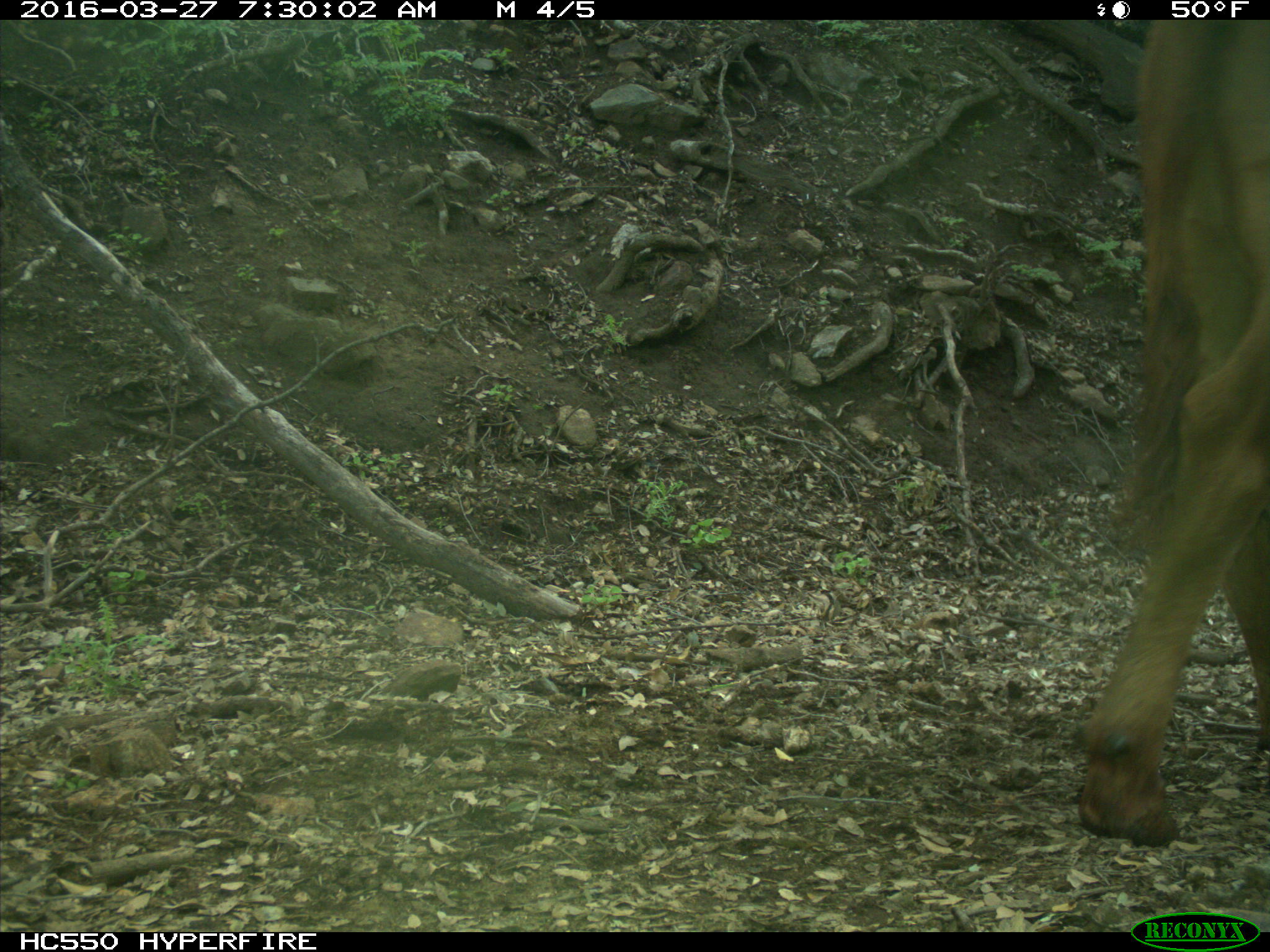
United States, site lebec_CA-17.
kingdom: Animalia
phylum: Chordata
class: Mammalia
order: Artiodactyla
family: Bovidae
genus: Bos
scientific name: Bos taurus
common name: domestic cow